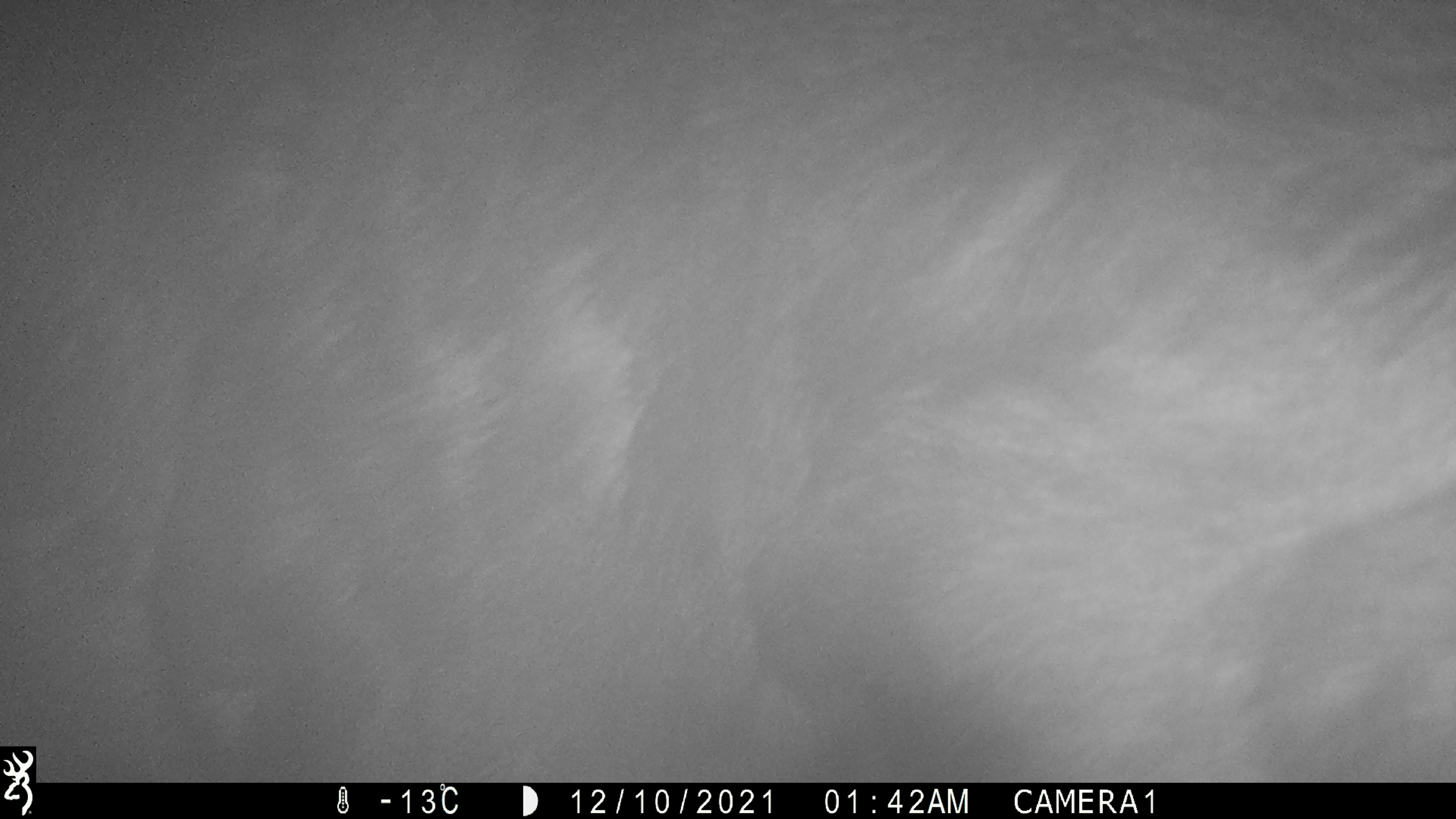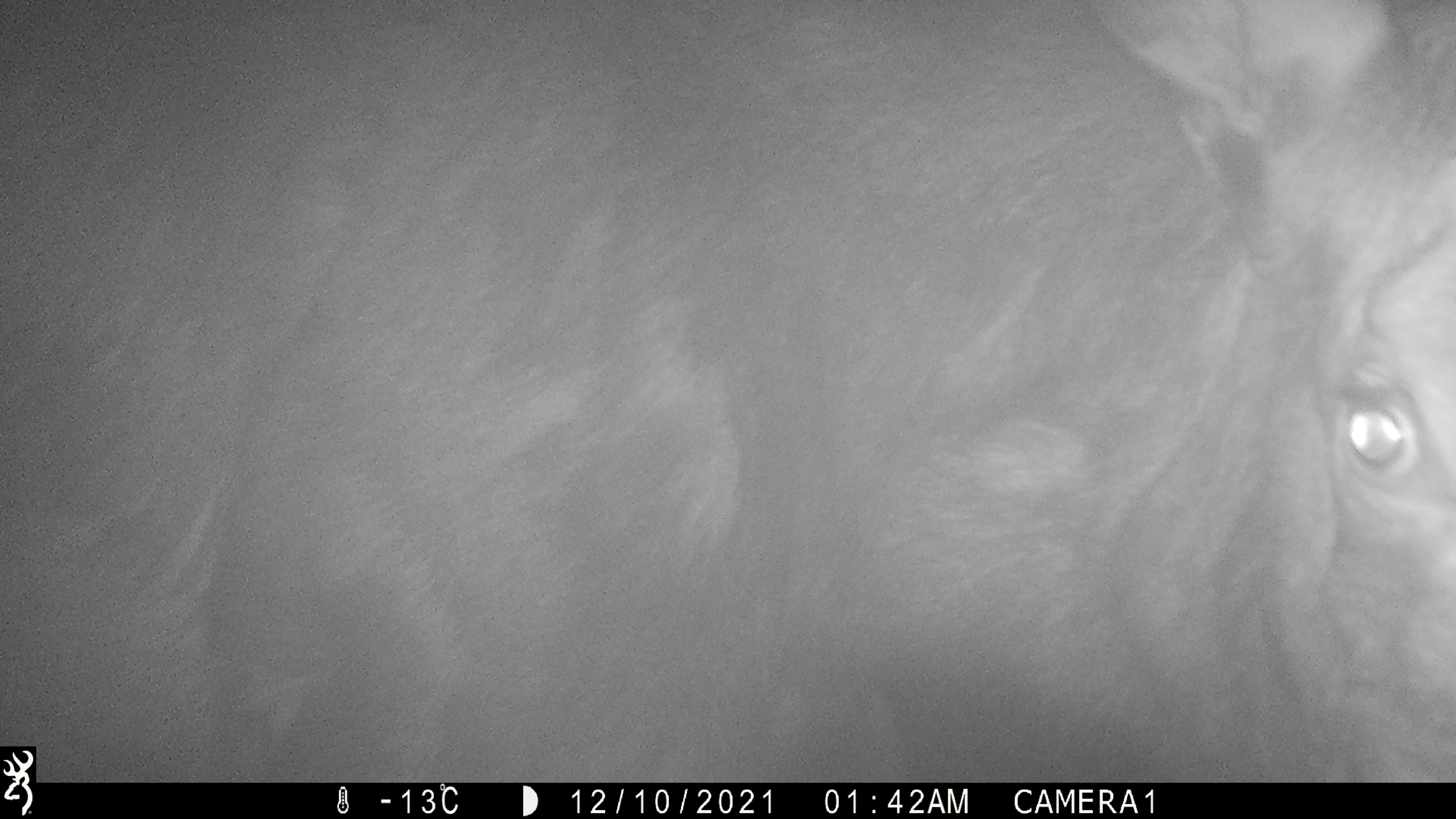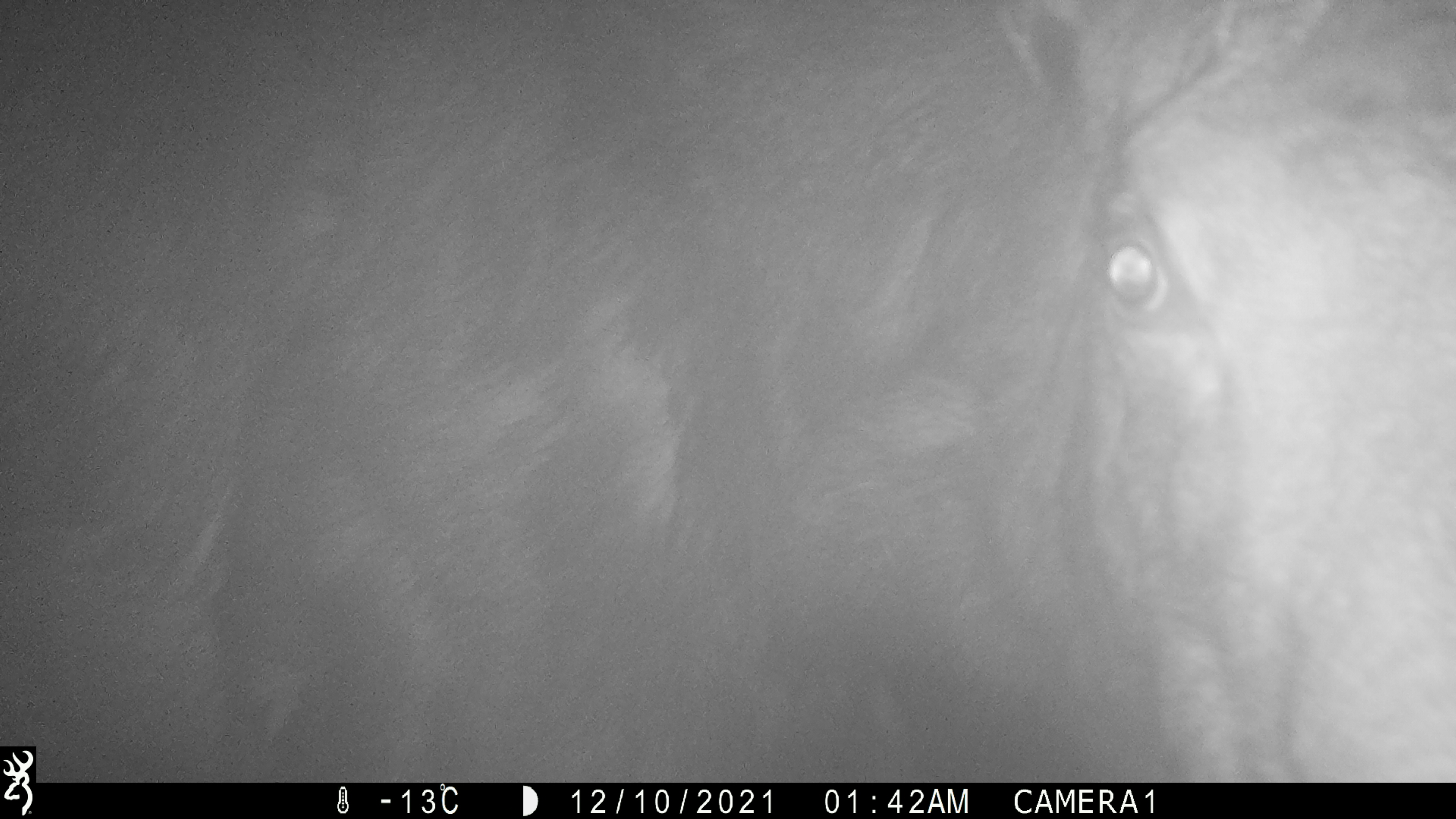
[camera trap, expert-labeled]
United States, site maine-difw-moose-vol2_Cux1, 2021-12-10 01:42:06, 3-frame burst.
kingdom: Animalia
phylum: Chordata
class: Mammalia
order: Artiodactyla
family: Cervidae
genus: Alces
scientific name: Alces alces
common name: moose